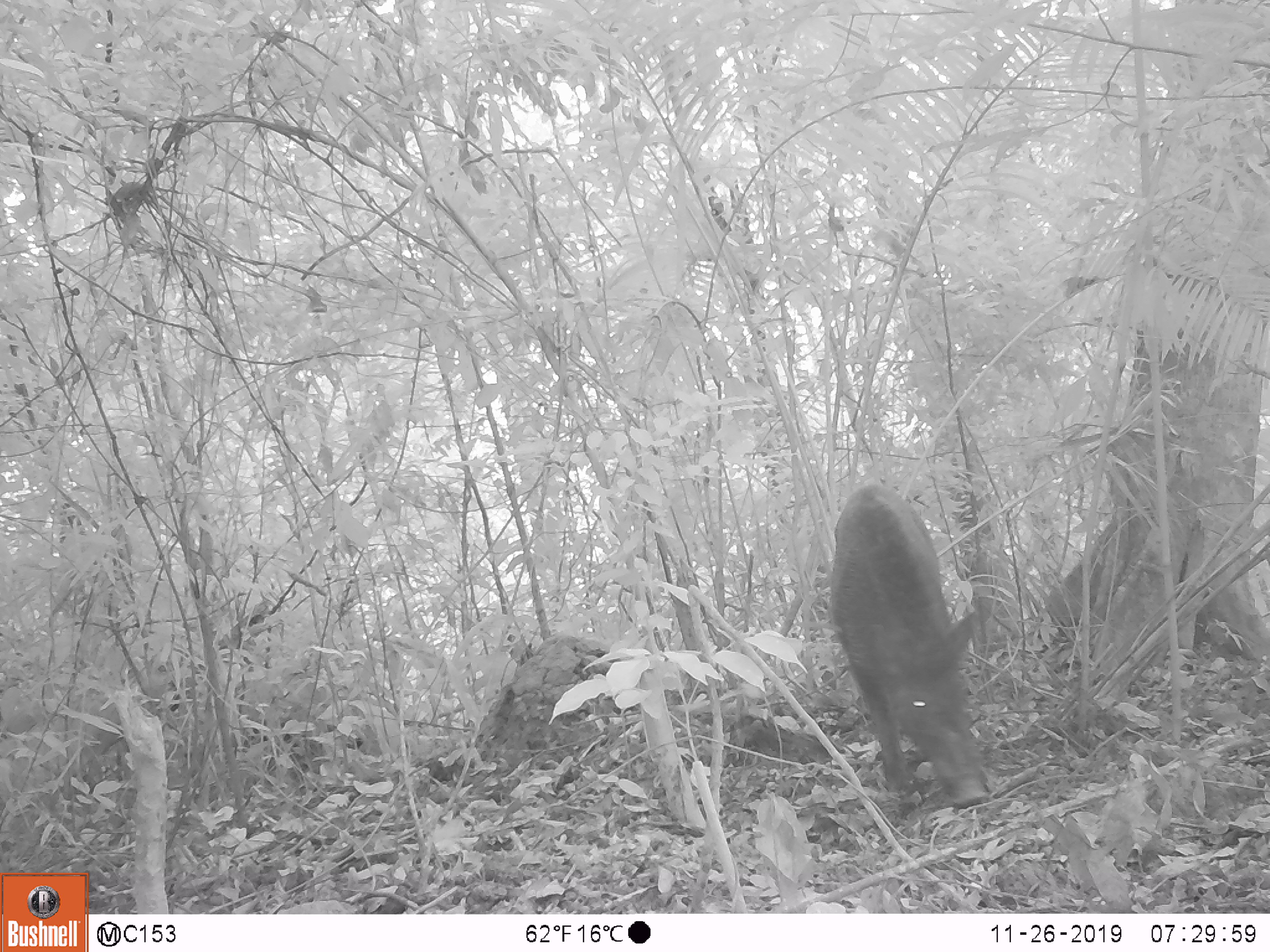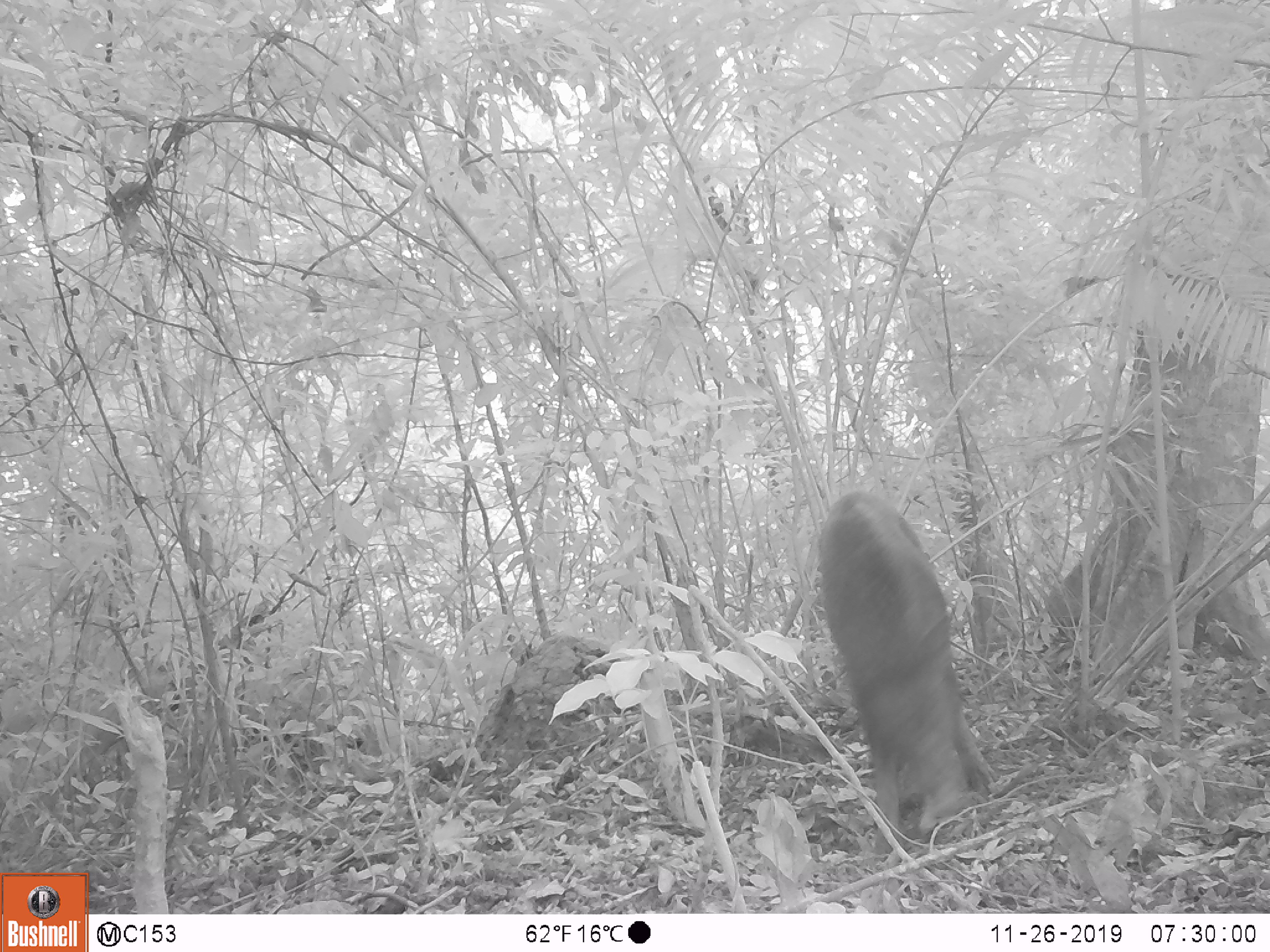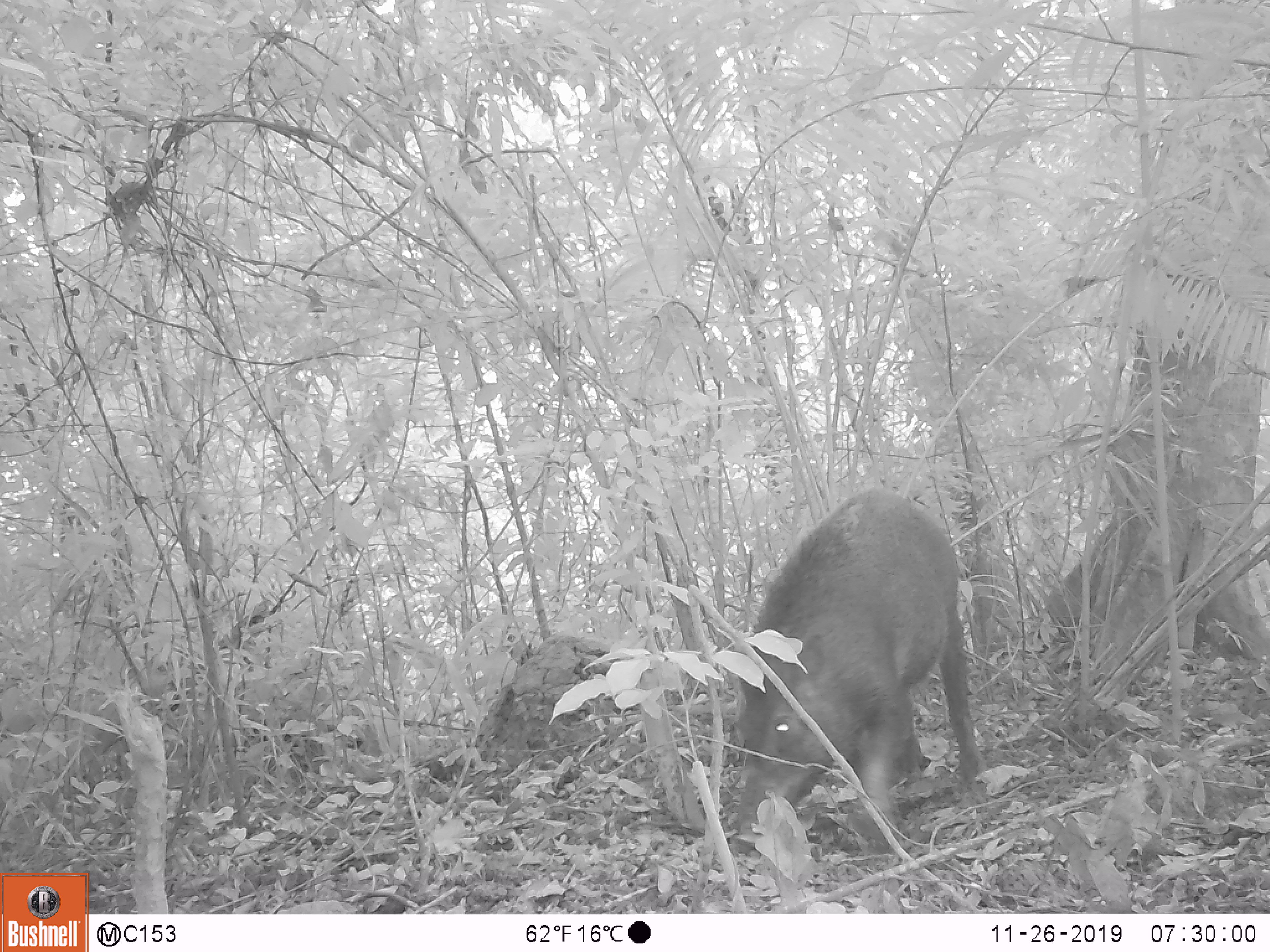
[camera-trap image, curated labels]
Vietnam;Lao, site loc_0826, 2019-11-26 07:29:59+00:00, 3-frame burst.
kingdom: Animalia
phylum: Chordata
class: Mammalia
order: Artiodactyla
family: Suidae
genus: Sus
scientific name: Sus scrofa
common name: eurasian wild pig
Eurasian wild pig (Sus scrofa). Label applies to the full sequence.